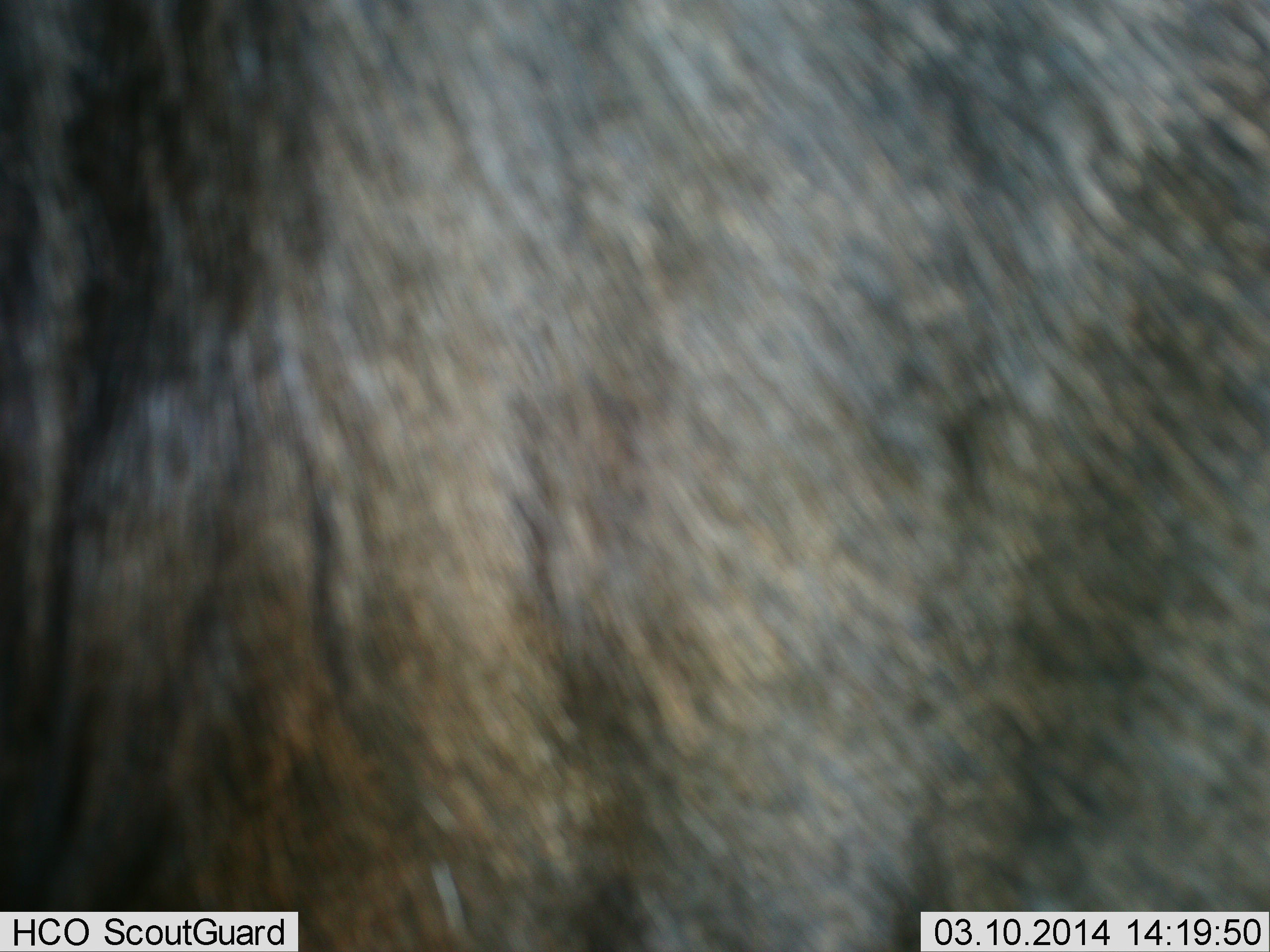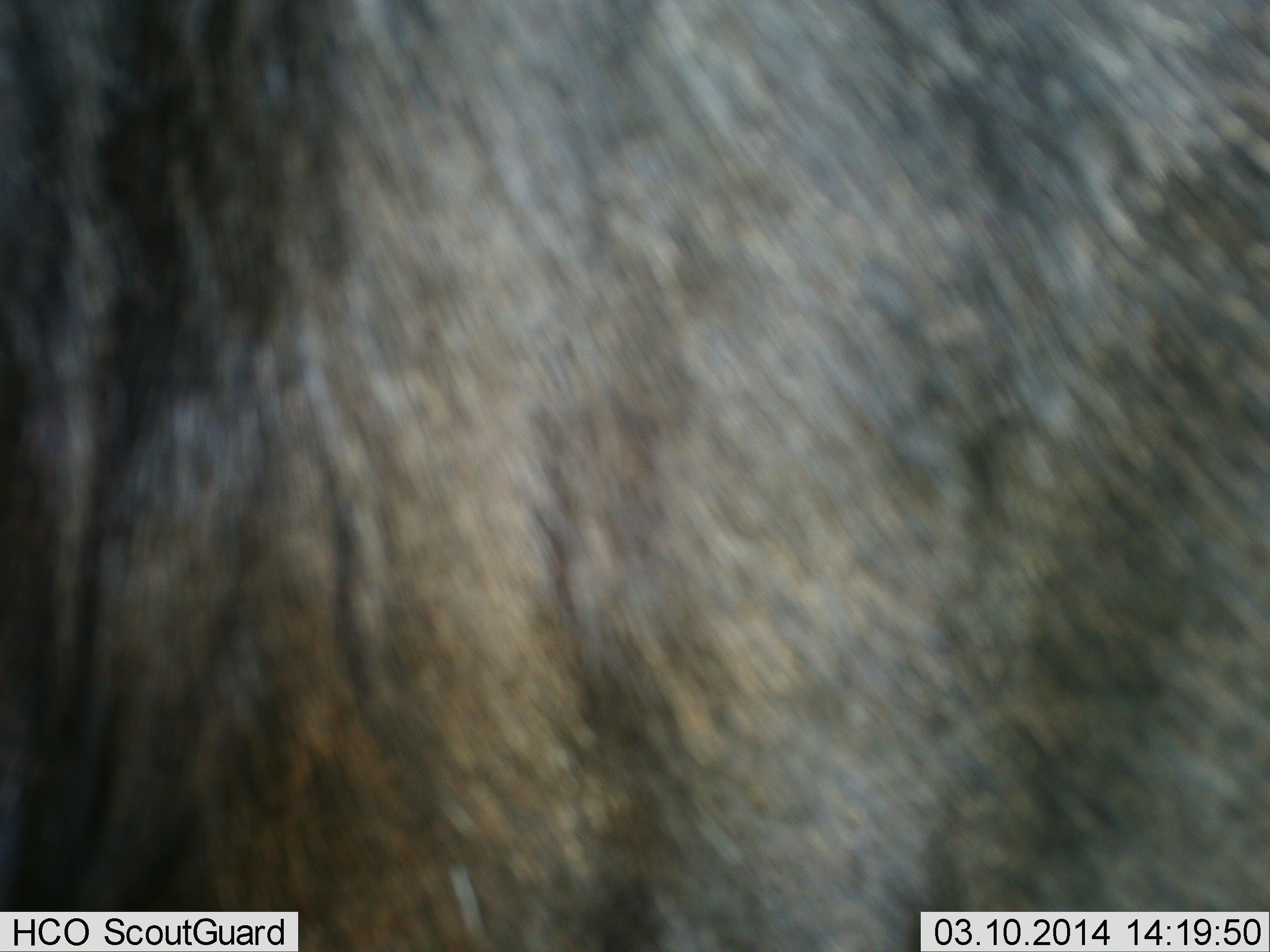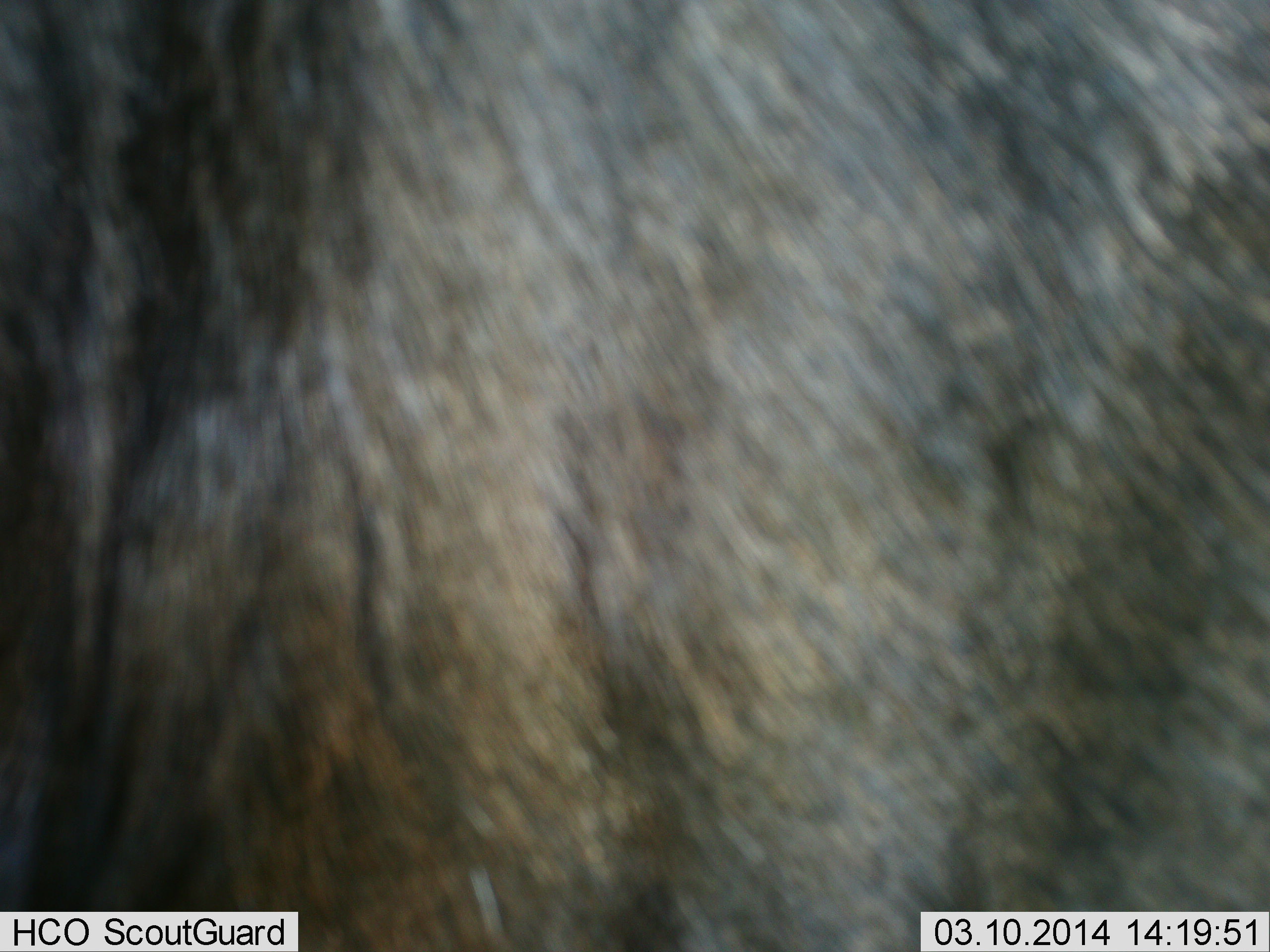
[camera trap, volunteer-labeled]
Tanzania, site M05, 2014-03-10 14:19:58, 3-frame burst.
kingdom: Animalia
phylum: Chordata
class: Mammalia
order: Artiodactyla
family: Bovidae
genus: Connochaetes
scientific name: Connochaetes taurinus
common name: blue wildebeest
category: wildebeest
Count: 1.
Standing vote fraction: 100%.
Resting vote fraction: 0%.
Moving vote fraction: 0%.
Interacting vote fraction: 0%.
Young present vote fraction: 0%.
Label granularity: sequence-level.